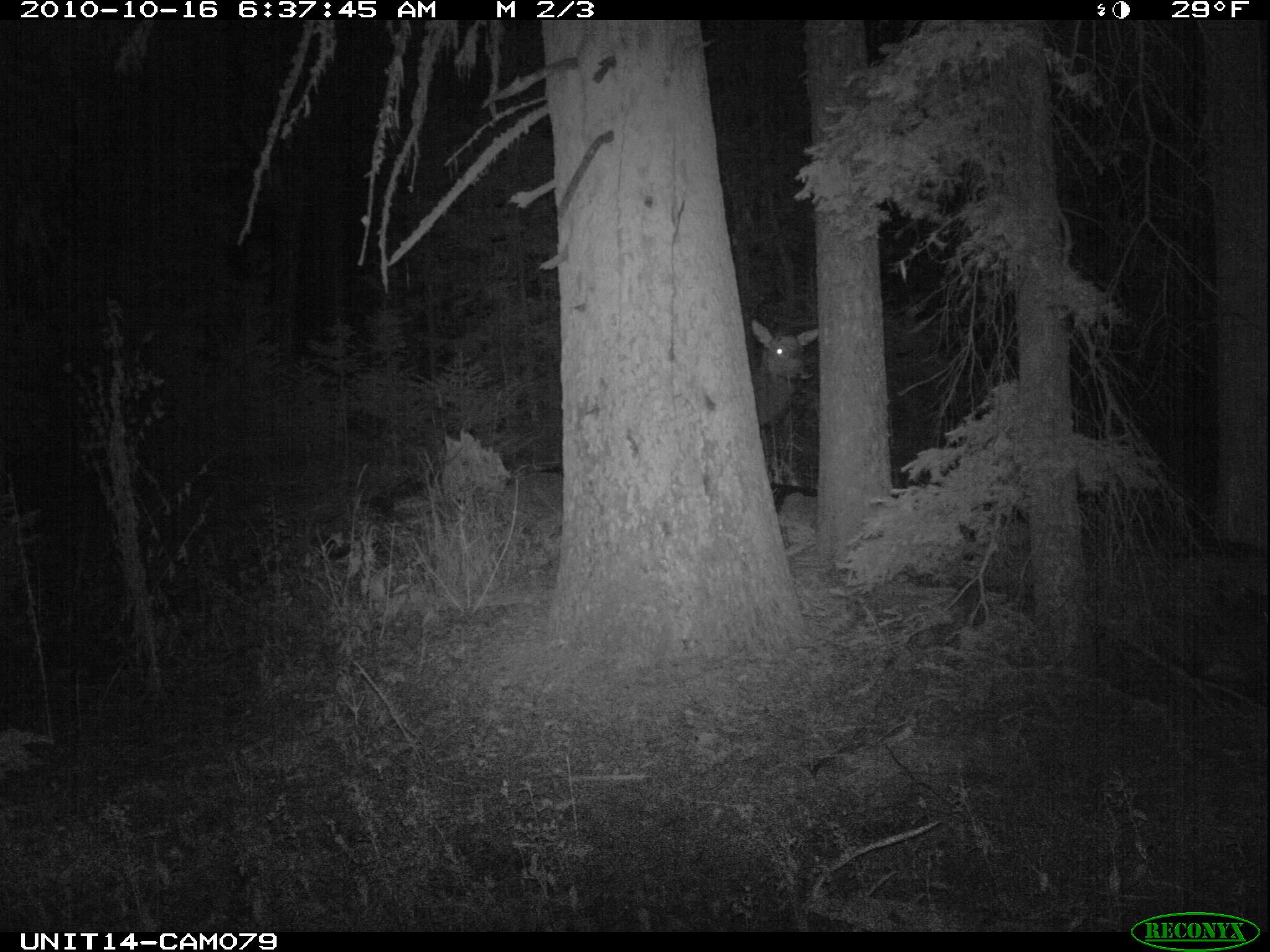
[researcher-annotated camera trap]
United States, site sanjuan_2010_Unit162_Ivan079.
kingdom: Animalia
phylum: Chordata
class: Mammalia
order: Artiodactyla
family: Cervidae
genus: Cervus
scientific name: Cervus elaphus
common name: red deer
Cervus elaphus (red deer).